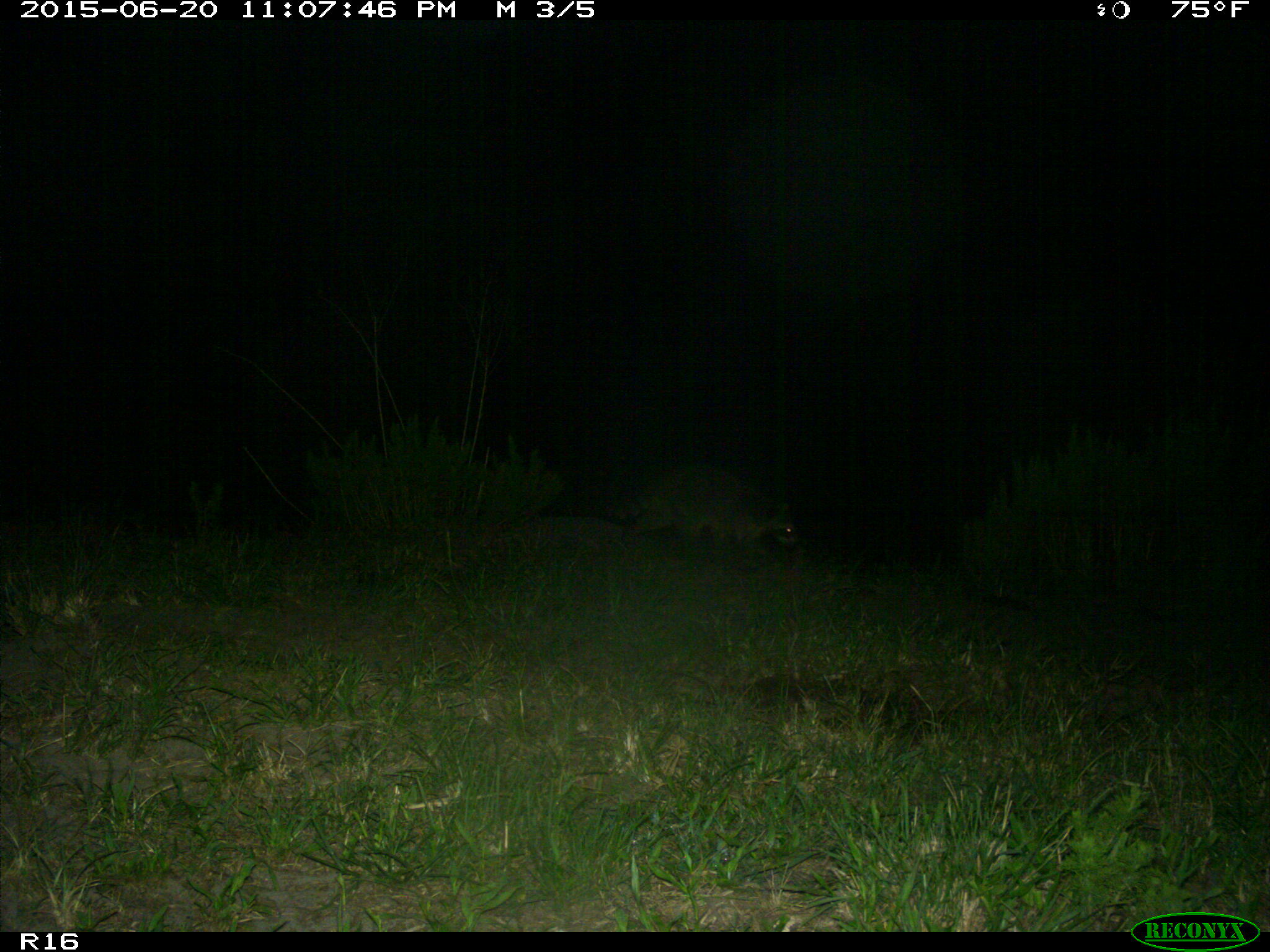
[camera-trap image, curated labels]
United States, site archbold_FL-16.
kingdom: Animalia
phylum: Chordata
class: Mammalia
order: Carnivora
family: Procyonidae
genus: Procyon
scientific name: Procyon lotor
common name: common raccoon